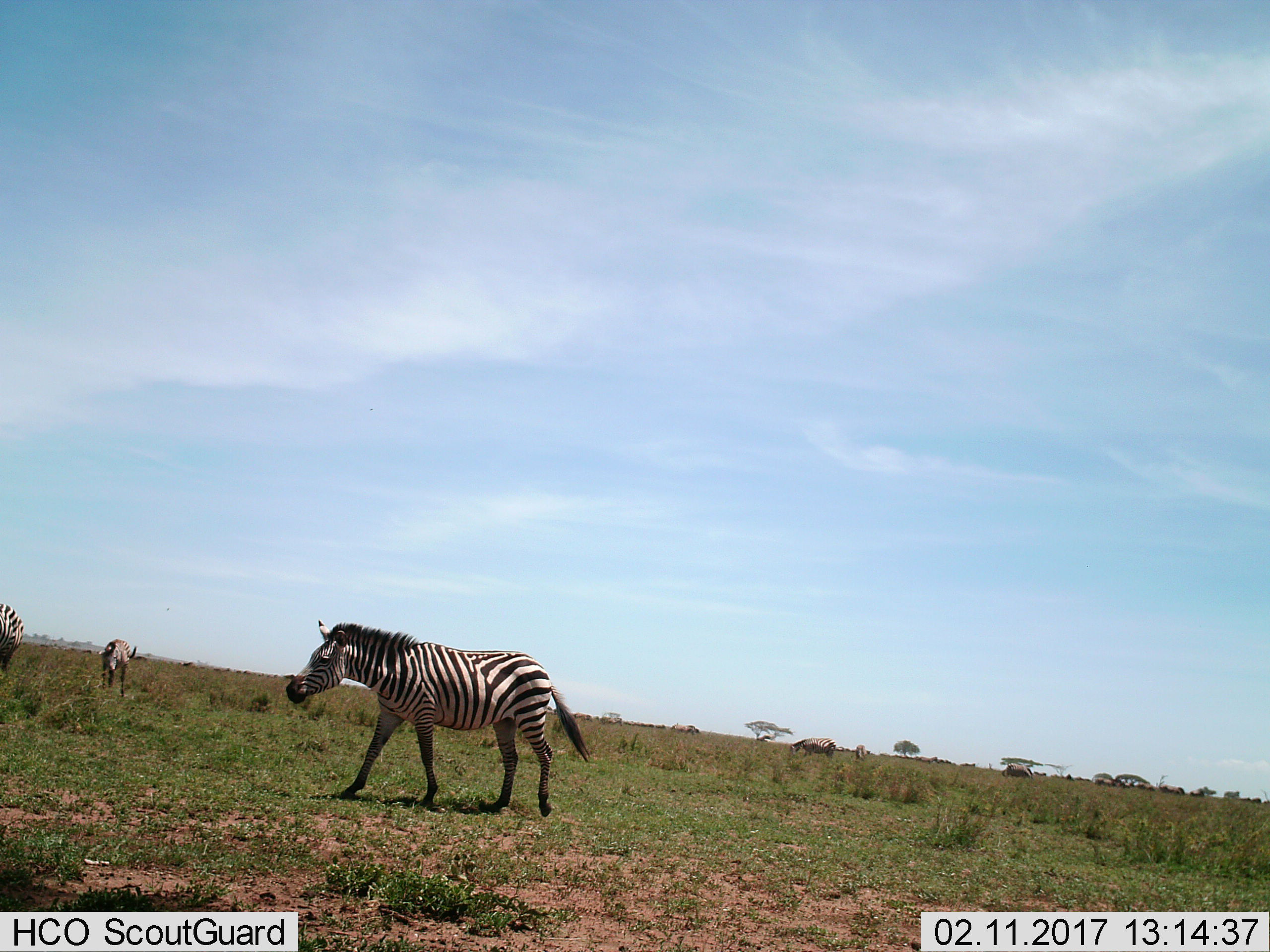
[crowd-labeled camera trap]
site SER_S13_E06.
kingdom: Animalia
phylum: Chordata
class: Mammalia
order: Perissodactyla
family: Equidae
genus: Equus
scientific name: Equus quagga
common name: plains zebra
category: zebraplains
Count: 4.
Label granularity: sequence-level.